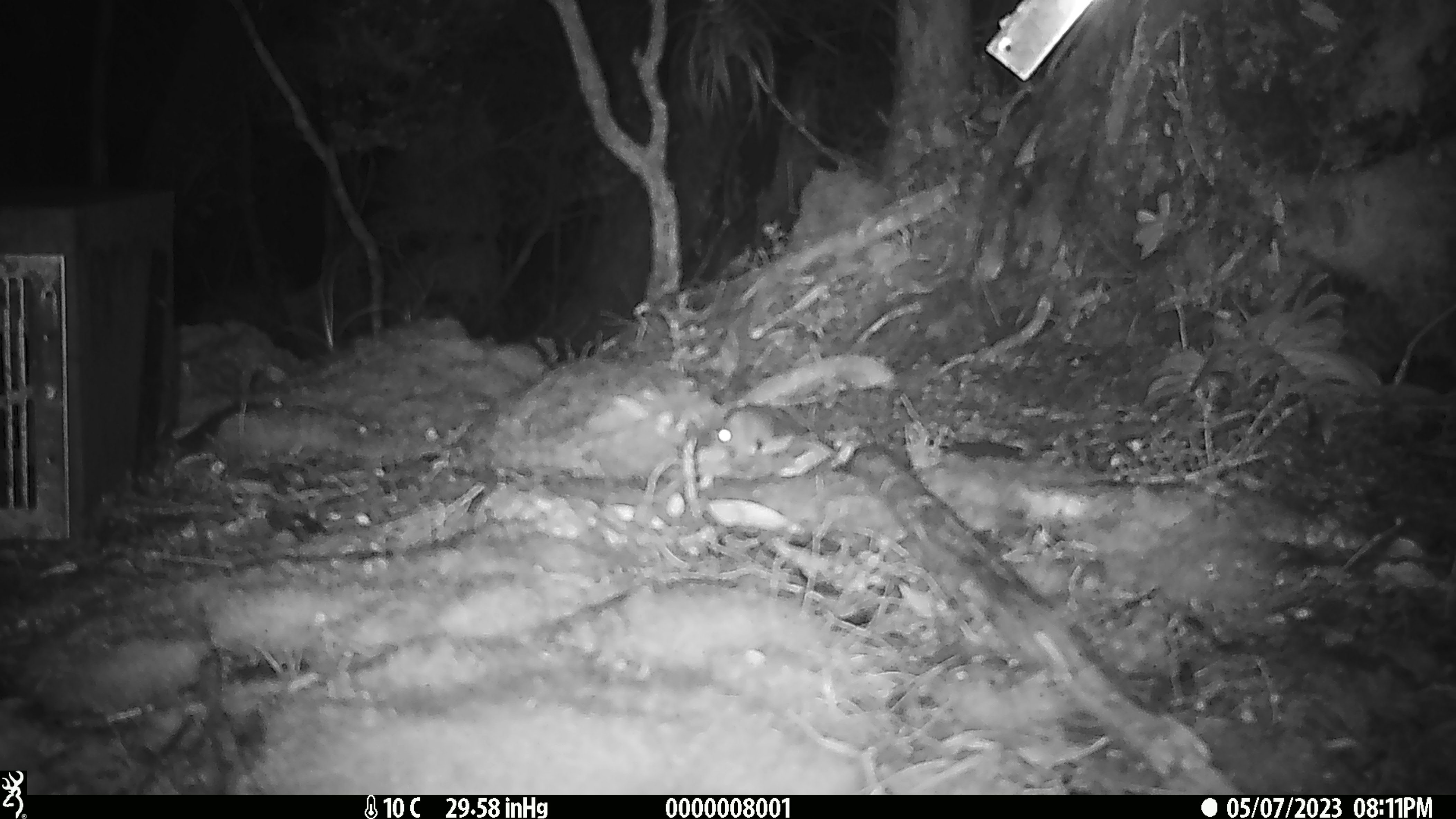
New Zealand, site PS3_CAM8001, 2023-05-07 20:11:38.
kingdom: Animalia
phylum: Chordata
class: Mammalia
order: Rodentia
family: Muridae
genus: Mus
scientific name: Mus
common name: mouse